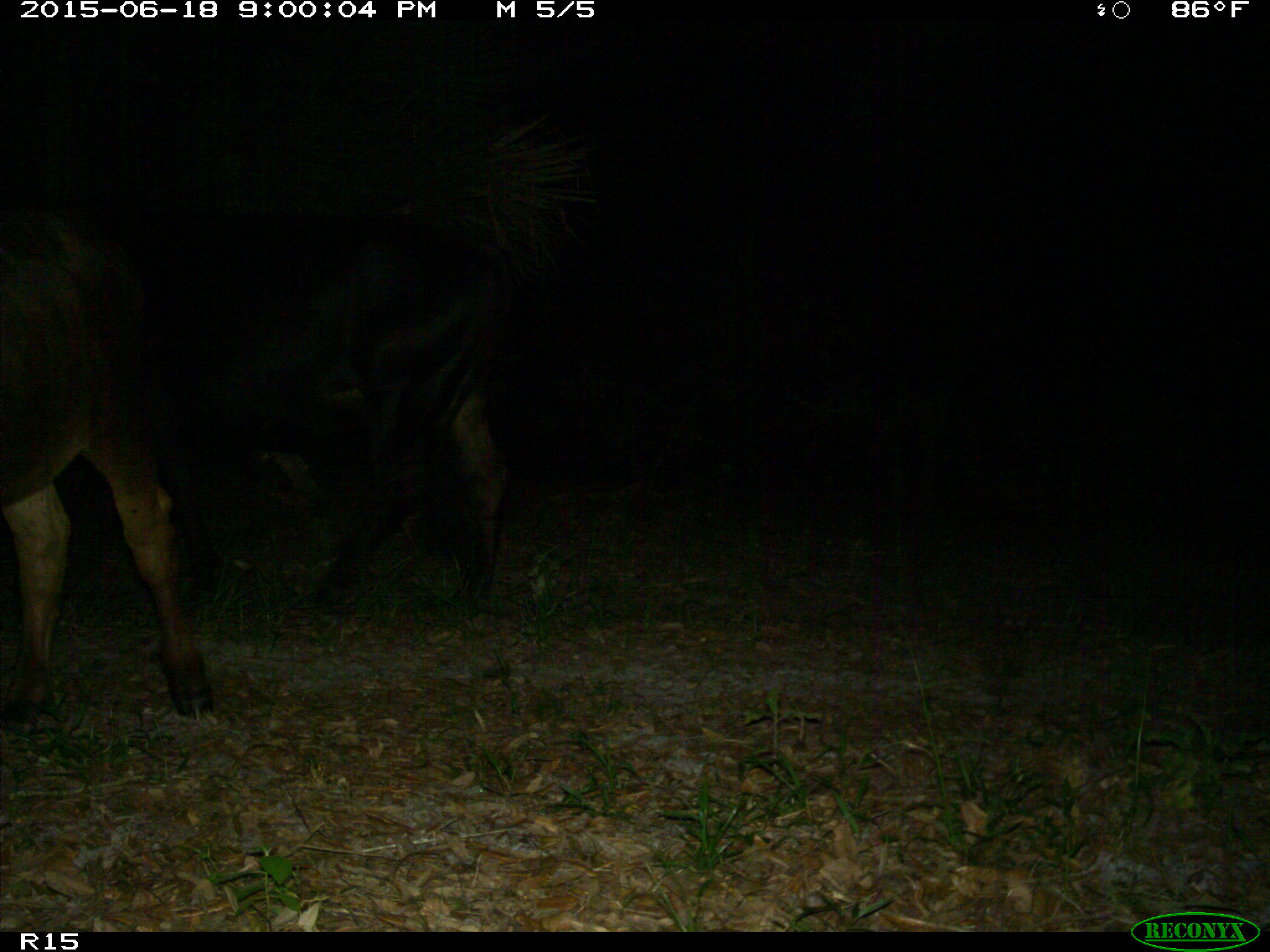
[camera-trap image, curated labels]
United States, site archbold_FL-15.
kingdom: Animalia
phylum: Chordata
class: Mammalia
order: Artiodactyla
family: Bovidae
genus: Bos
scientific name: Bos taurus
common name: domestic cow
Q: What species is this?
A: Bos taurus (domestic cow).